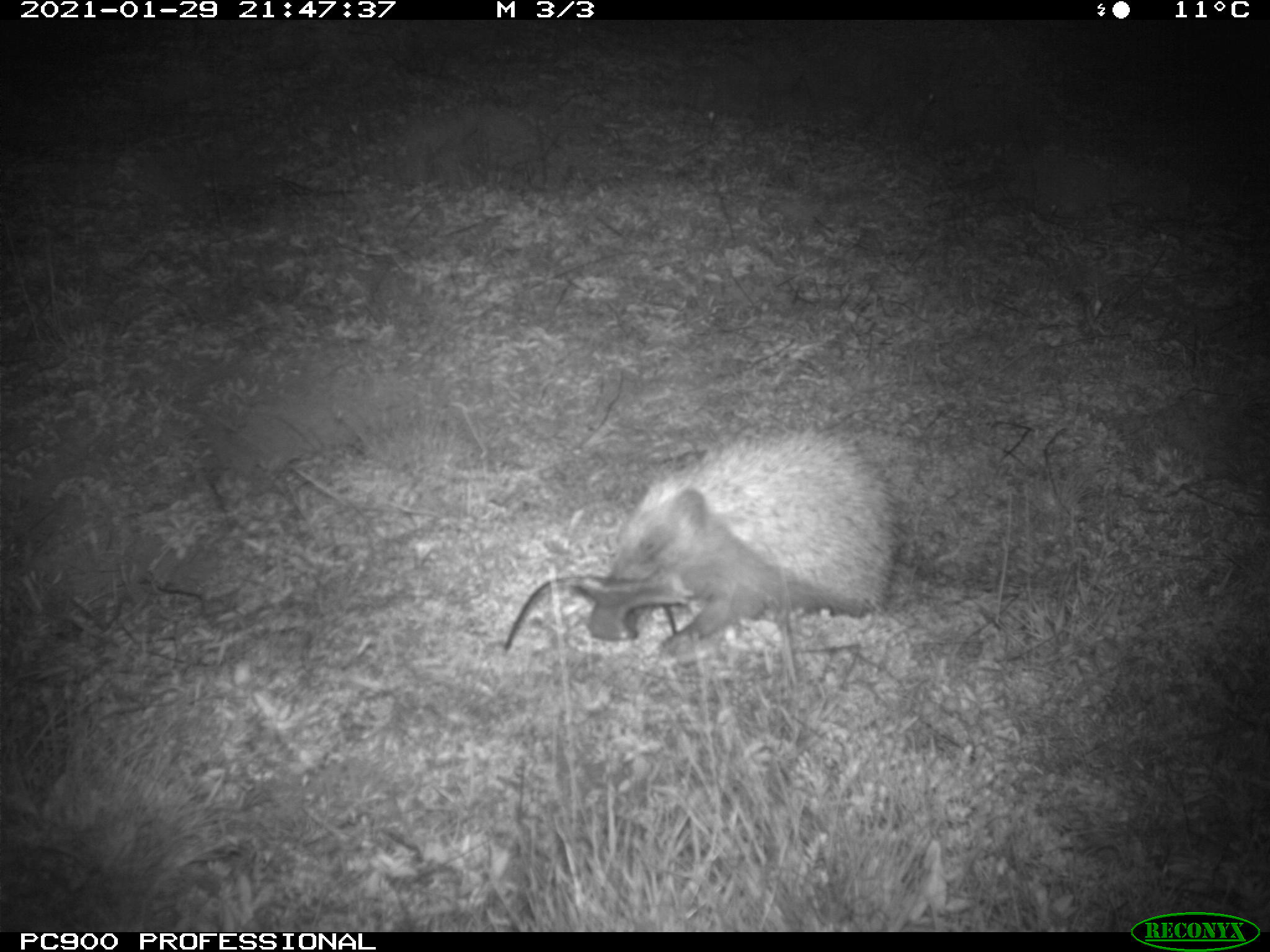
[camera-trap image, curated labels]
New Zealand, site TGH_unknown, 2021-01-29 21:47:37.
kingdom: Animalia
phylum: Chordata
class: Mammalia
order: Eulipotyphla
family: Erinaceidae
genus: Erinaceus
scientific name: Erinaceus europaeus europaeus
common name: european hedgehog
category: hedgehog